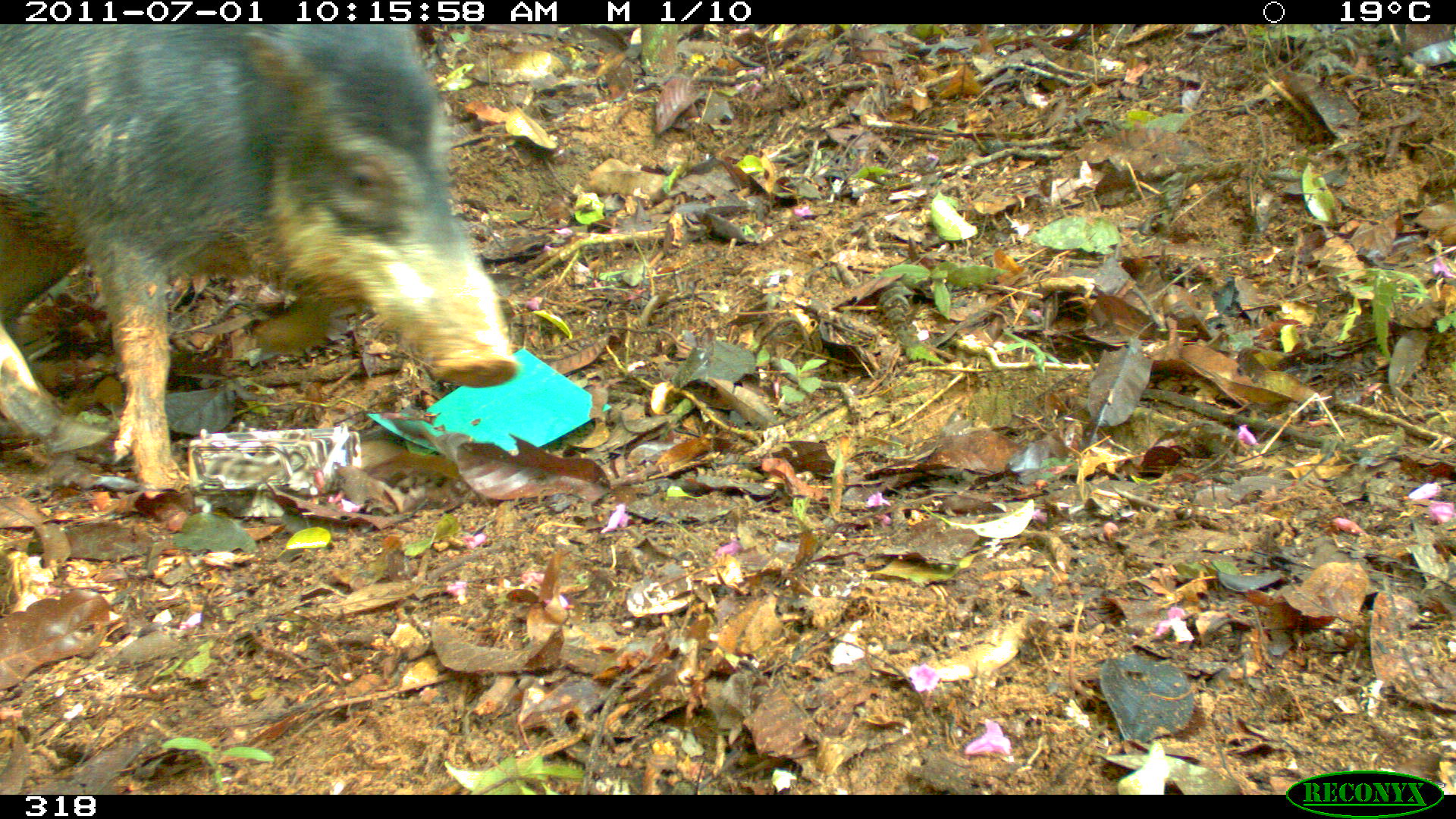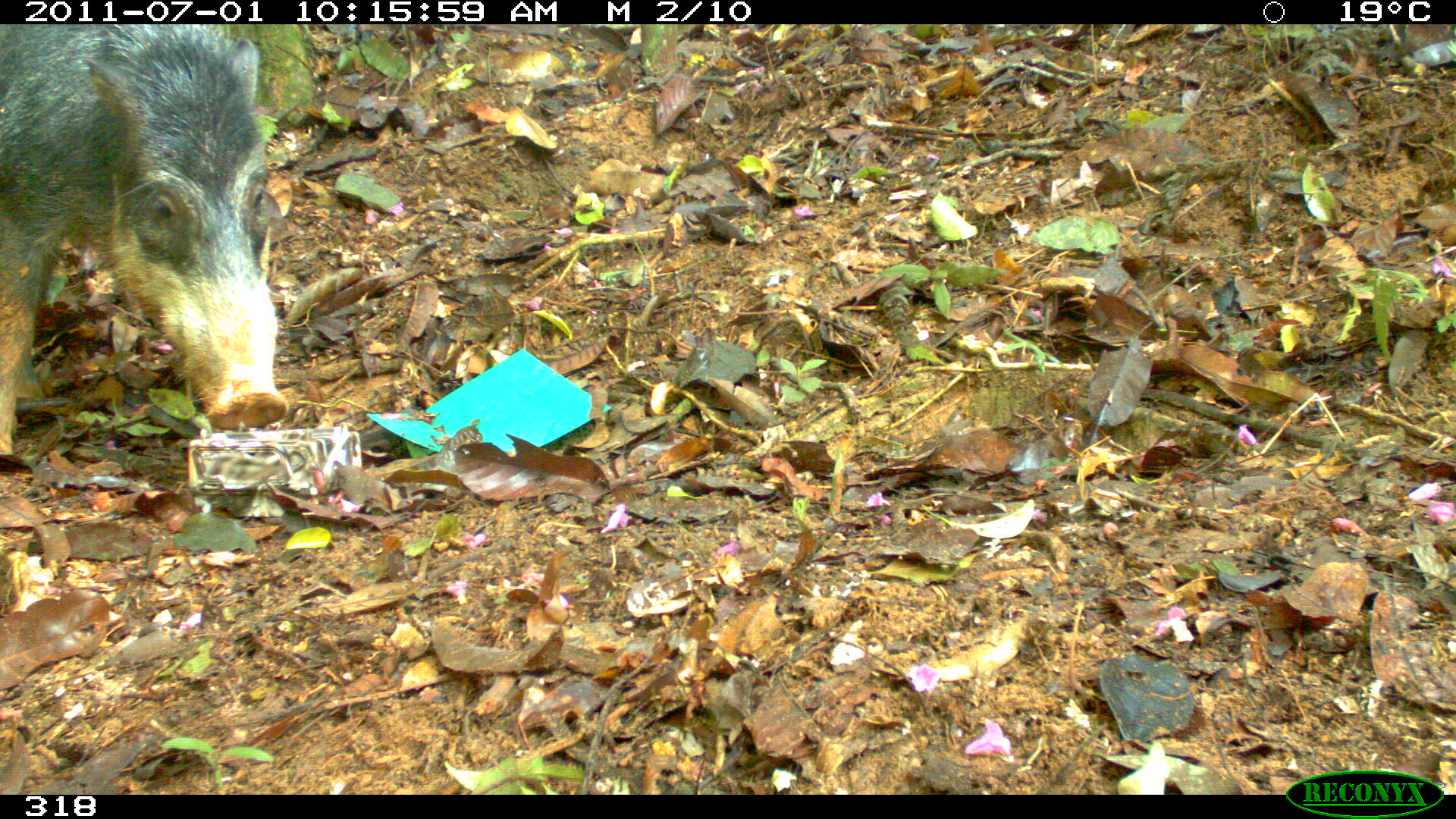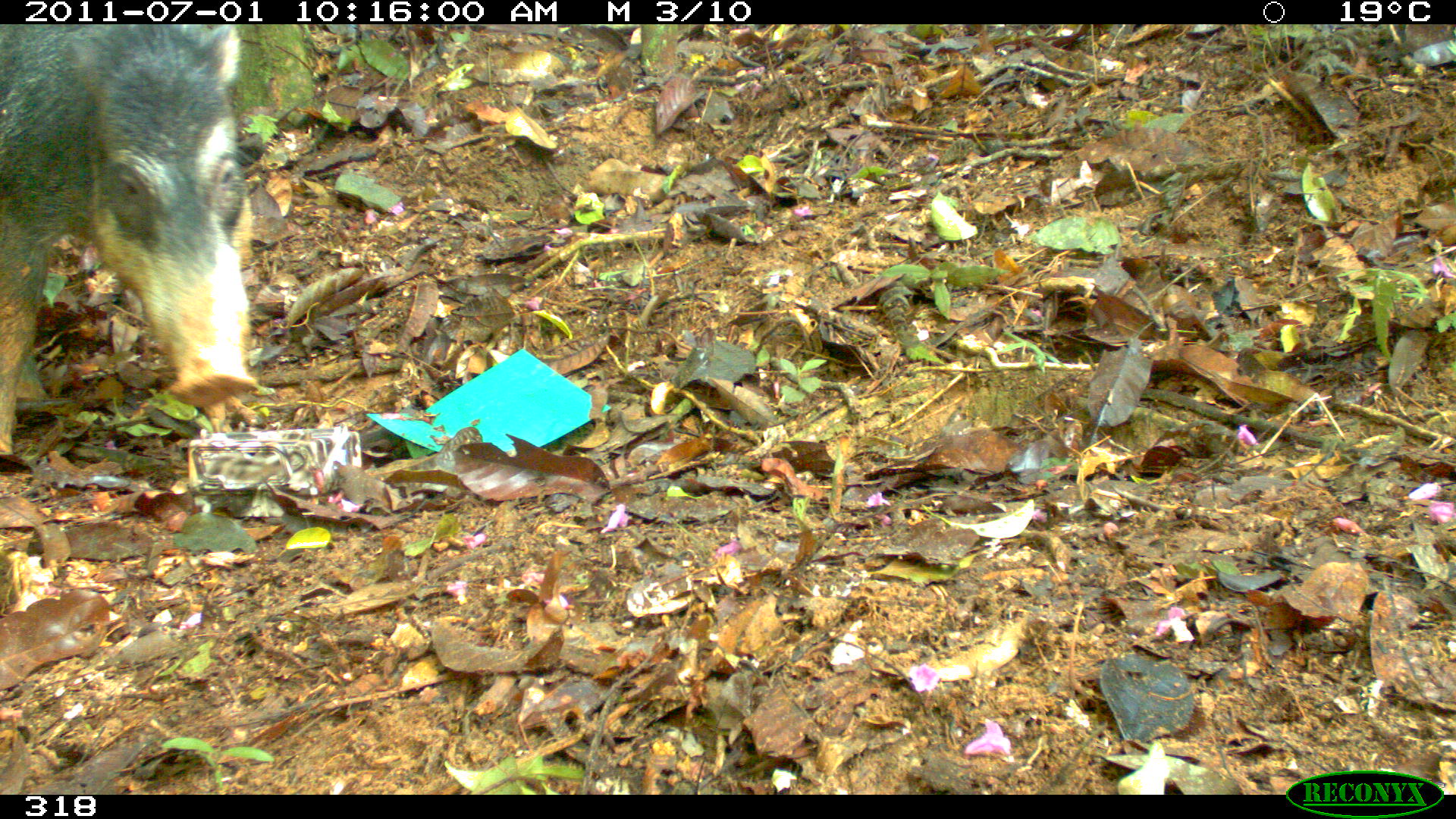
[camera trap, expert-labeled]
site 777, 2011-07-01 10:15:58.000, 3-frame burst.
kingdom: Animalia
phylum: Chordata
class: Mammalia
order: Artiodactyla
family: Tayassuidae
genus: Tayassu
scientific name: Tayassu pecari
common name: white-lipped peccary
Tayassu pecari (white-lipped peccary).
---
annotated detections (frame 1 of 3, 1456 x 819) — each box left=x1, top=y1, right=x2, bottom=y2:
tayassu pecari: left=1, top=22, right=516, bottom=504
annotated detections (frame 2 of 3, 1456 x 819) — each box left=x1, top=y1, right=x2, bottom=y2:
tayassu pecari: left=1, top=21, right=292, bottom=452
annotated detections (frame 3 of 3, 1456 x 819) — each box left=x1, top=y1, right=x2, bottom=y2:
tayassu pecari: left=1, top=23, right=264, bottom=457